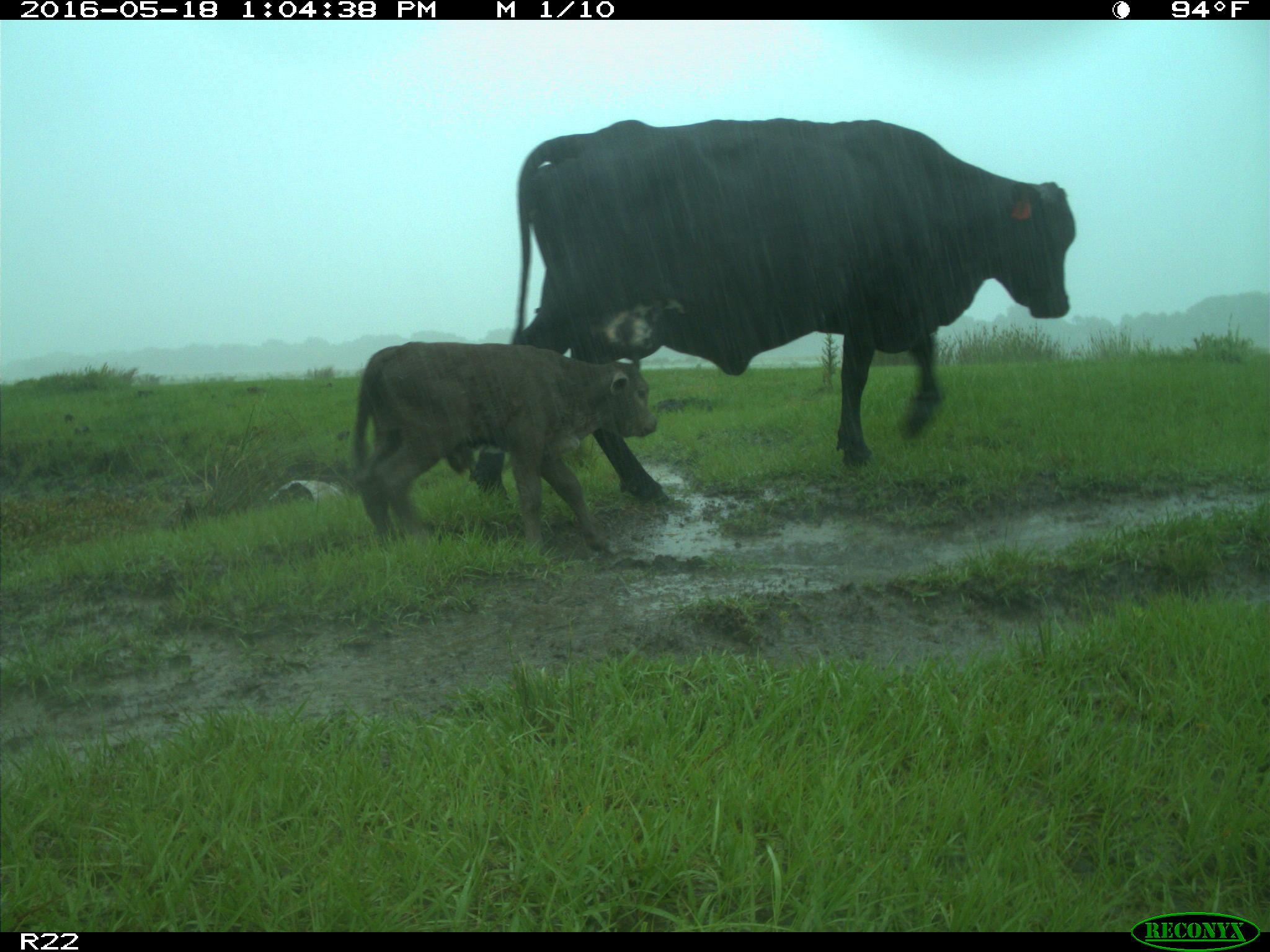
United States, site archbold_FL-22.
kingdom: Animalia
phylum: Chordata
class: Mammalia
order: Artiodactyla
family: Bovidae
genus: Bos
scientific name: Bos taurus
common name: domestic cow